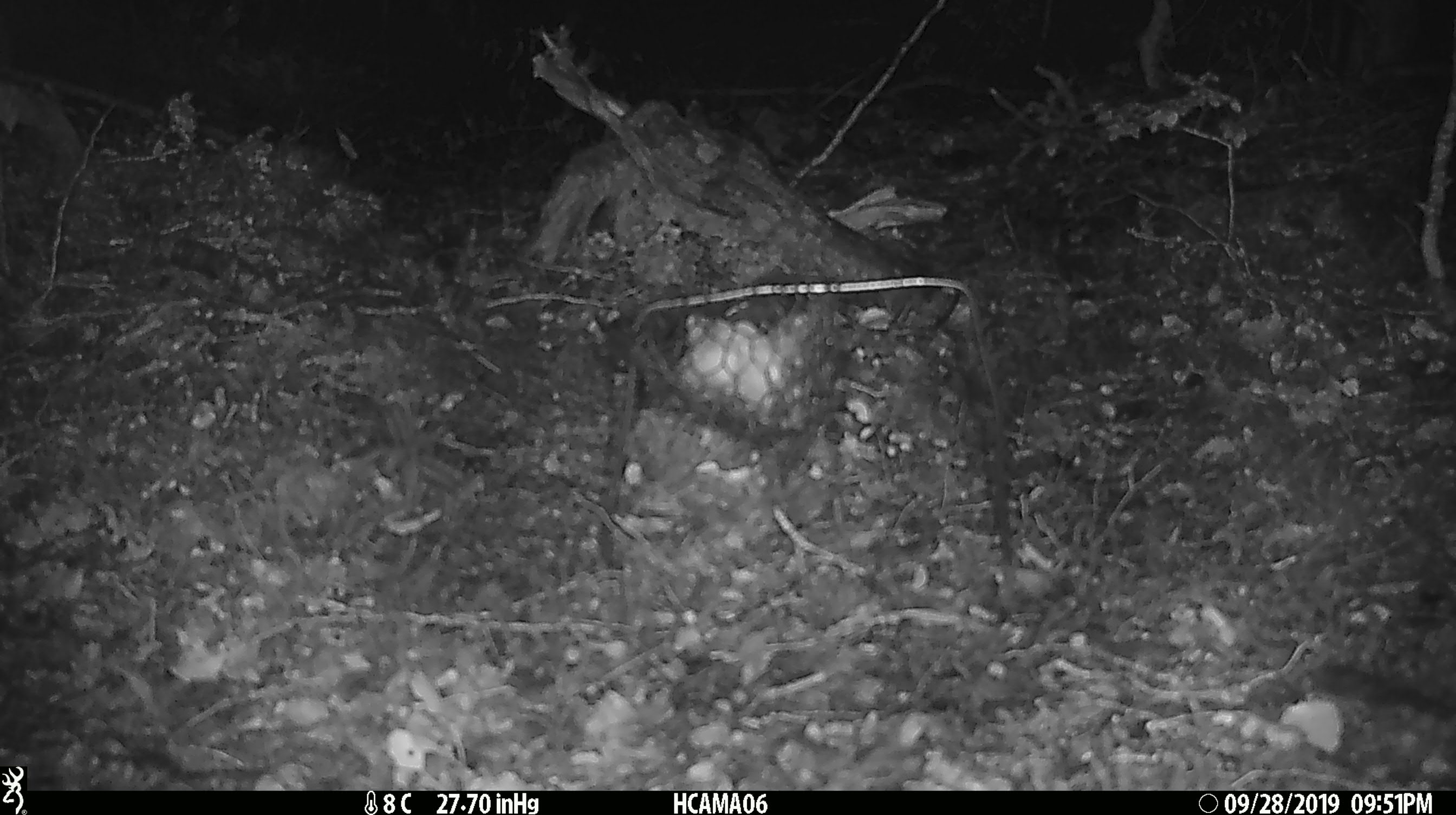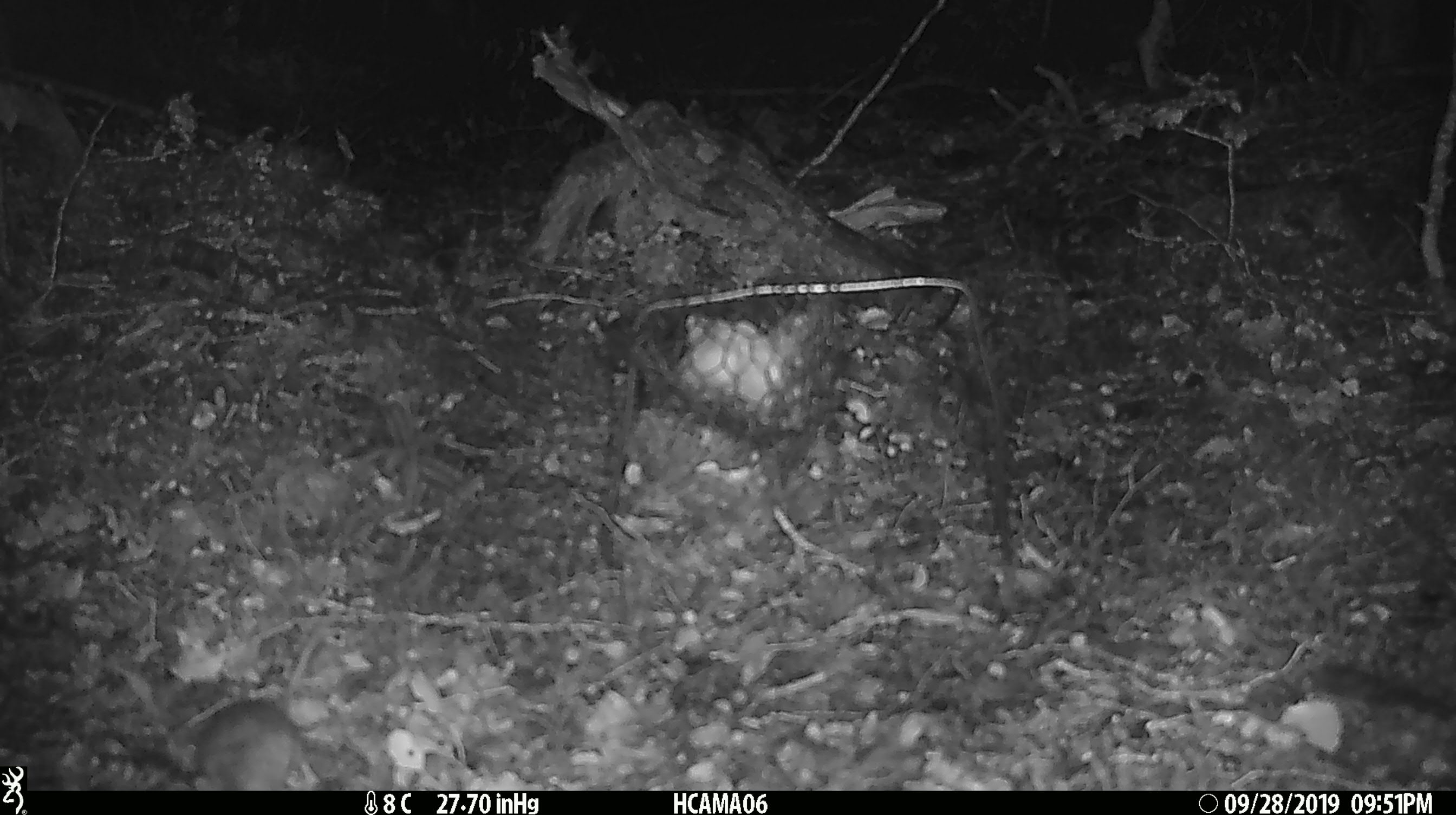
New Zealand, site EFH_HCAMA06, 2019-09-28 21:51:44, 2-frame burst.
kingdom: Animalia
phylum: Chordata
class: Mammalia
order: Rodentia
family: Muridae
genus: Mus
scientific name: Mus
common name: mouse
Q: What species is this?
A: Mouse (Mus).